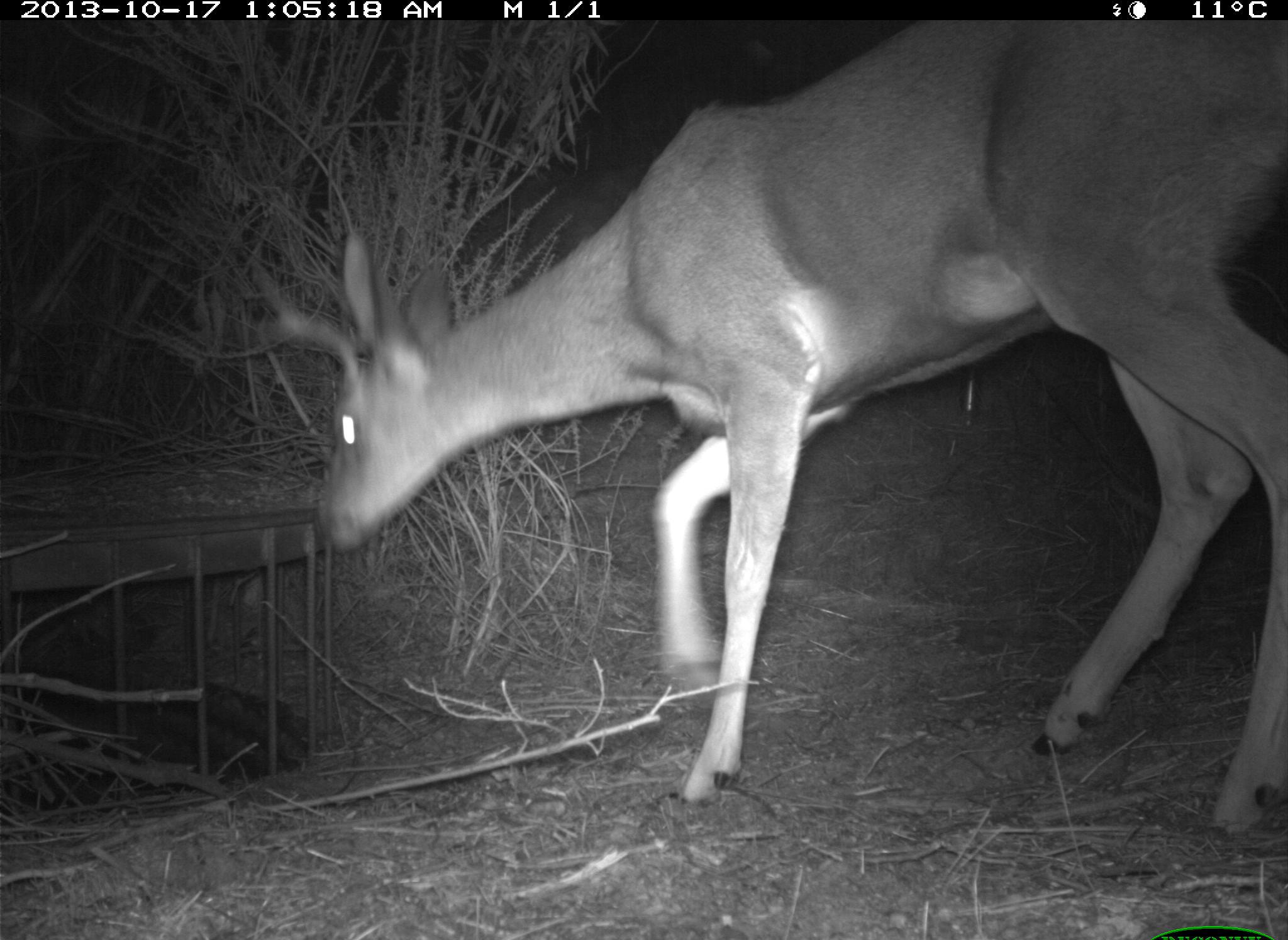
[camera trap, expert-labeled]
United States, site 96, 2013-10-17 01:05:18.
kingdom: Animalia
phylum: Chordata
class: Mammalia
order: Artiodactyla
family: Cervidae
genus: Odocoileus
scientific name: Odocoileus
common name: deer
Deer (Odocoileus).